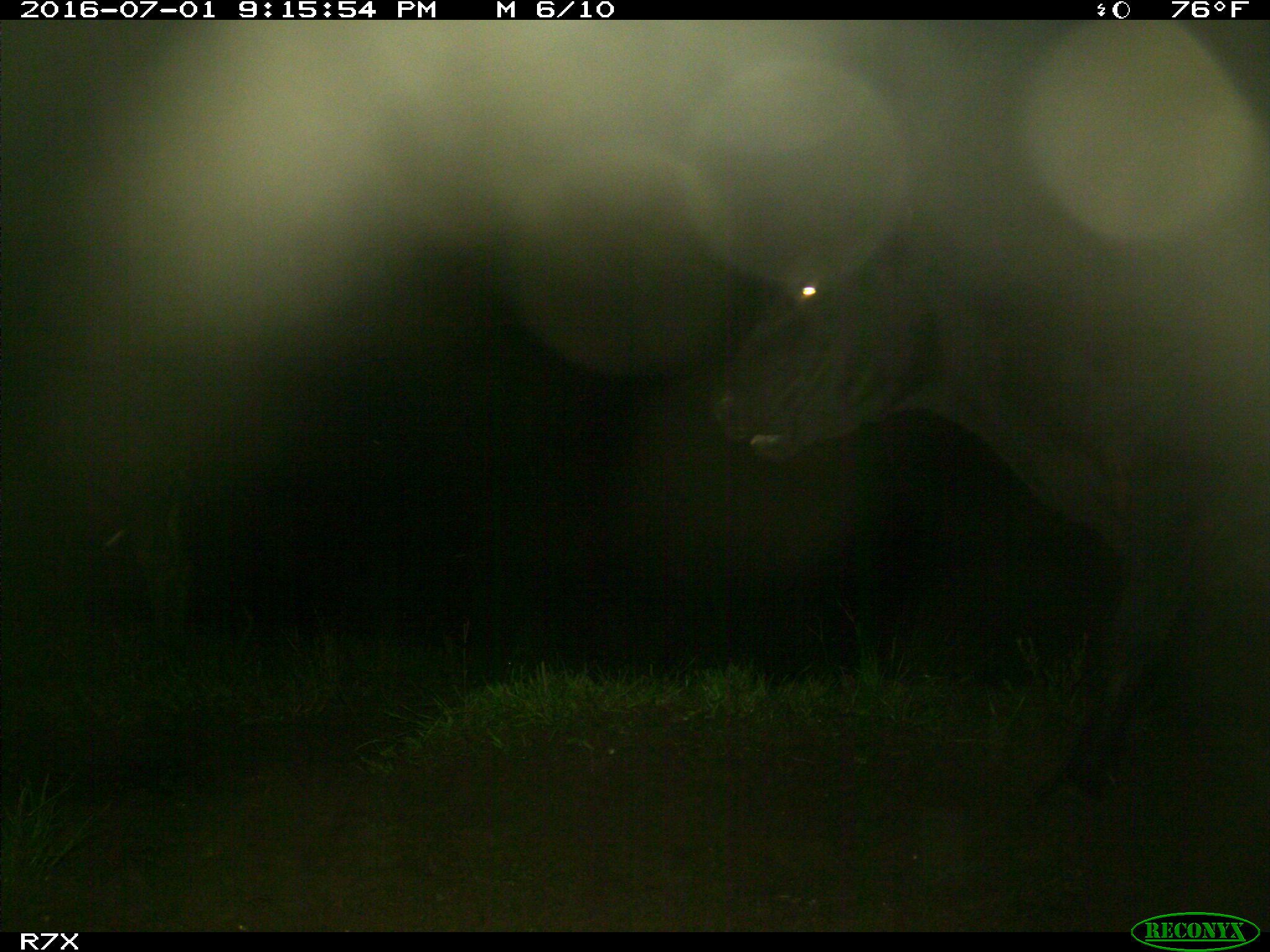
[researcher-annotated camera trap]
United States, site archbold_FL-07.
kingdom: Animalia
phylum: Chordata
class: Mammalia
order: Artiodactyla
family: Bovidae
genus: Bos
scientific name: Bos taurus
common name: domestic cow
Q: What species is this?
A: Bos taurus (domestic cow).